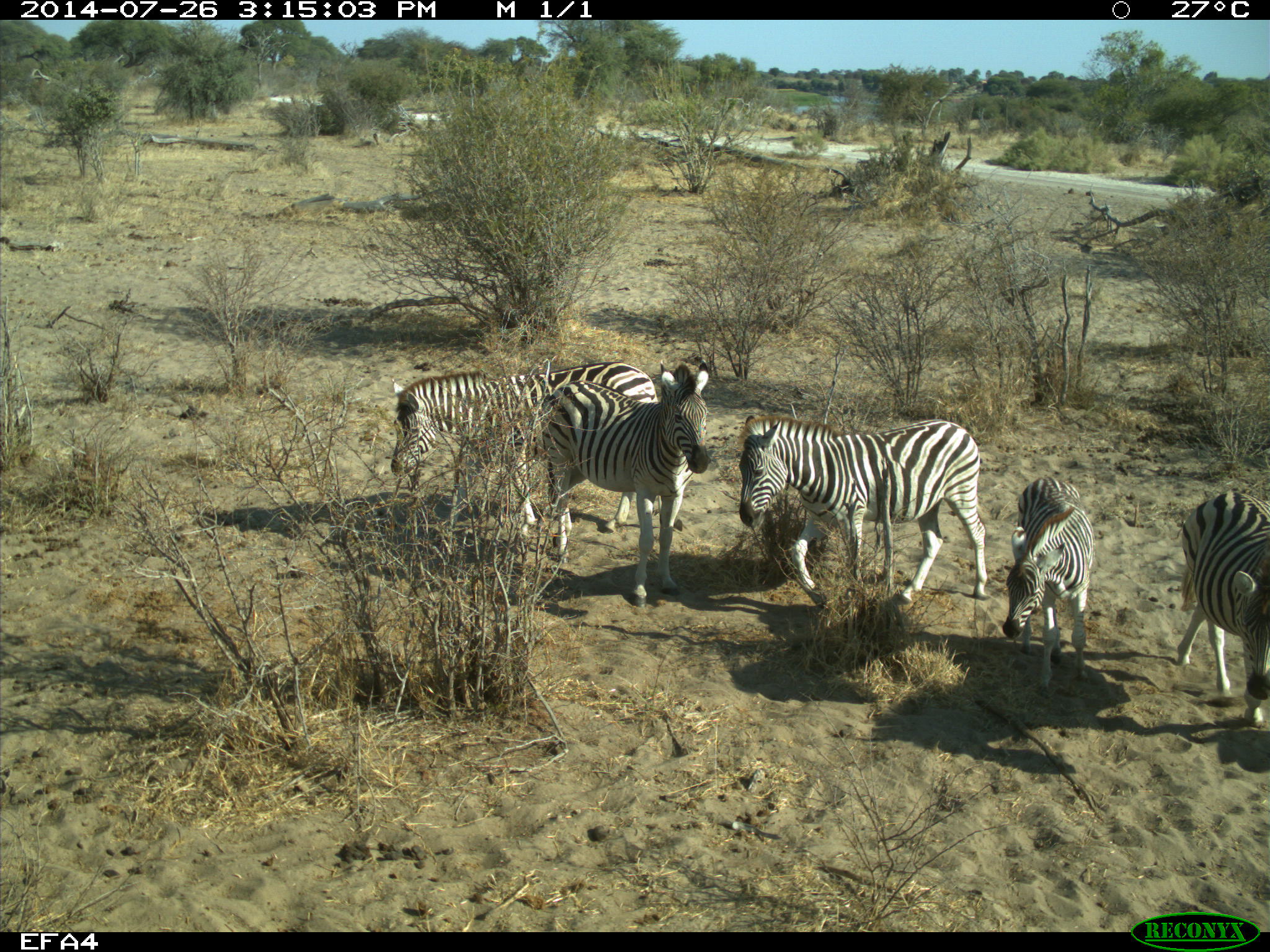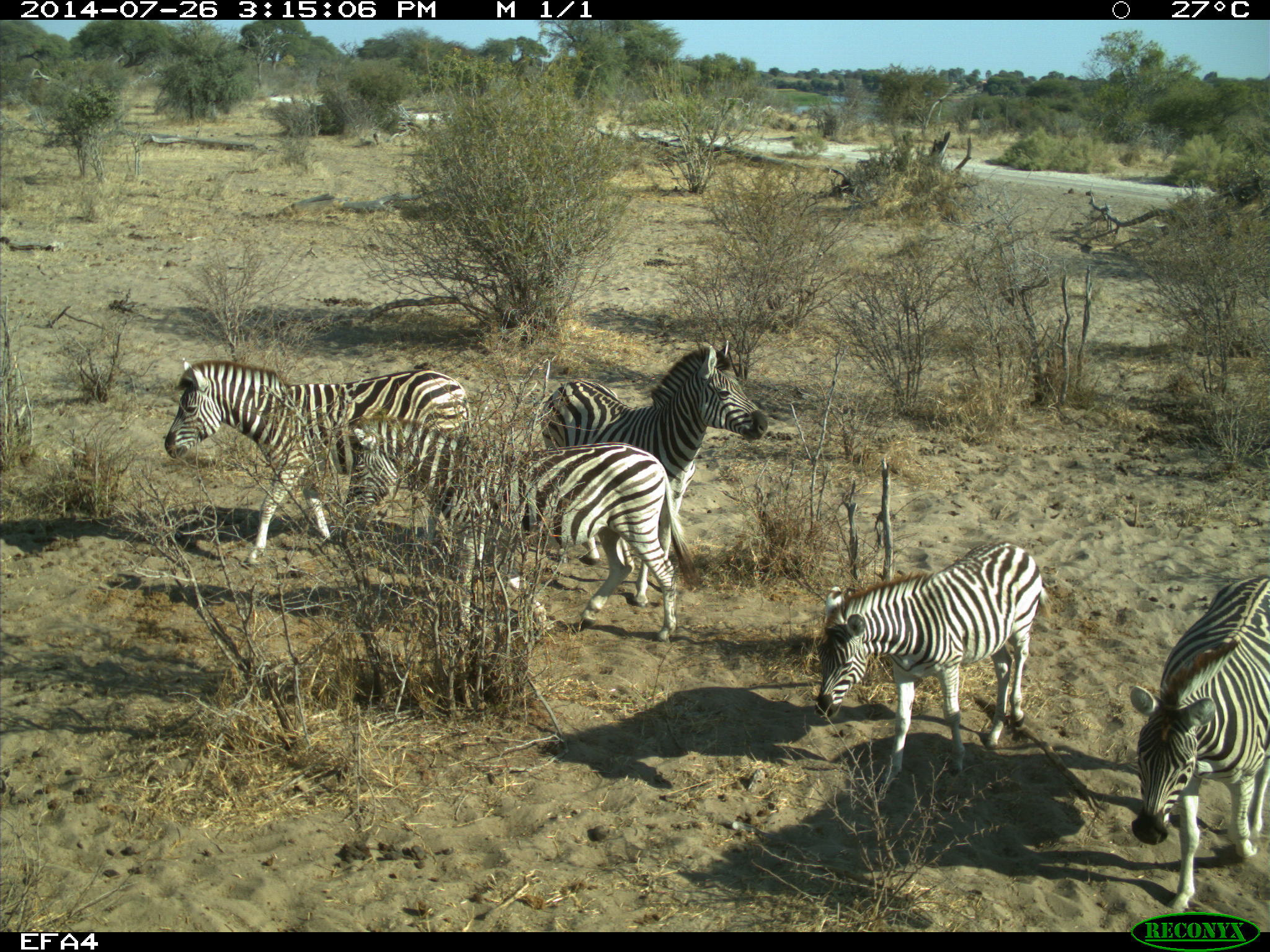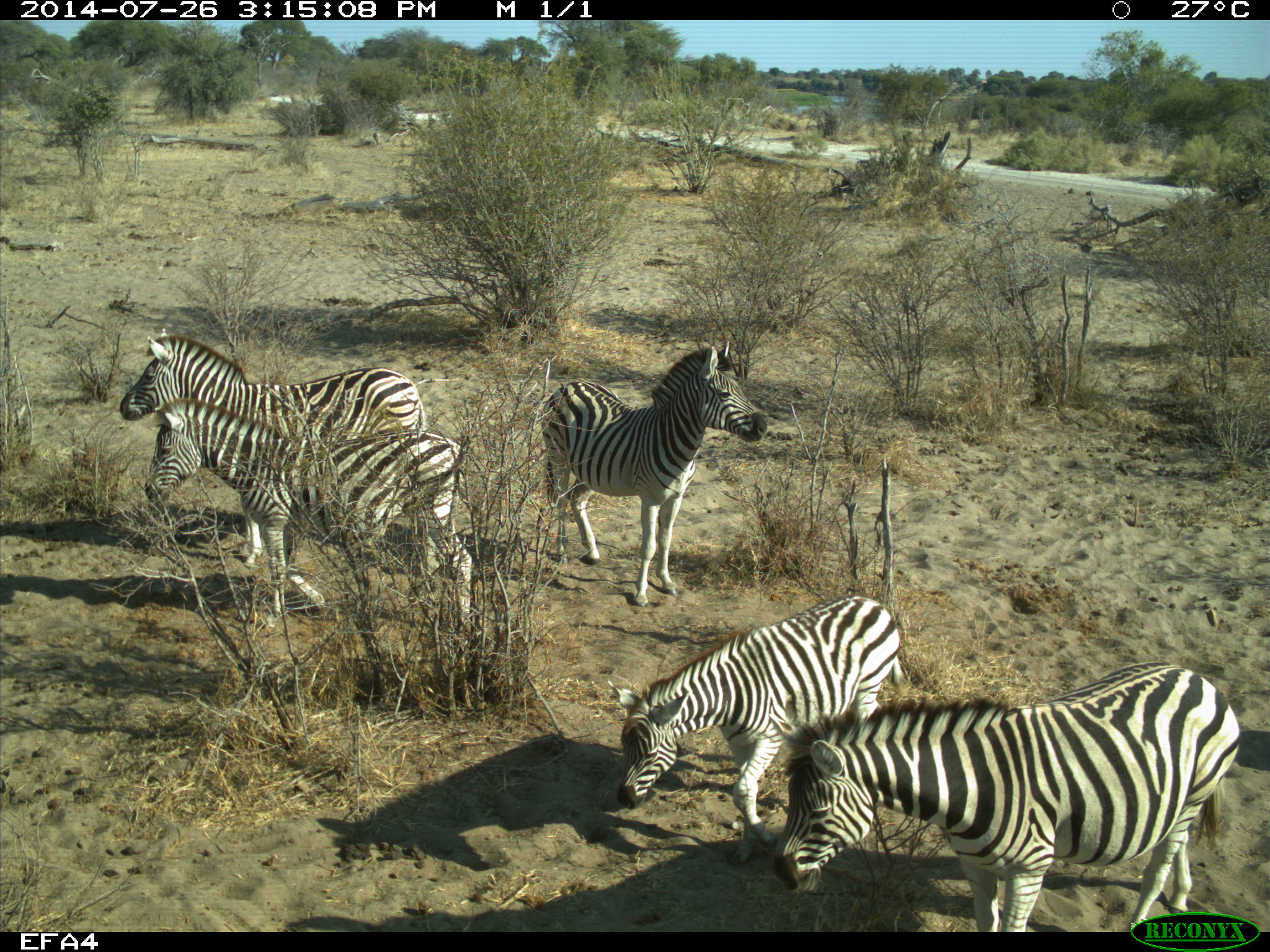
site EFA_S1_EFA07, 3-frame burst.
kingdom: Animalia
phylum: Chordata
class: Mammalia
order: Perissodactyla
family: Equidae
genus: Equus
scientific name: Equus quagga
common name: plains zebra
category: zebraplains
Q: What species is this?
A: Zebraplains (plains zebra) (Equus quagga).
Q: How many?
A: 5.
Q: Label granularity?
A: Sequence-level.